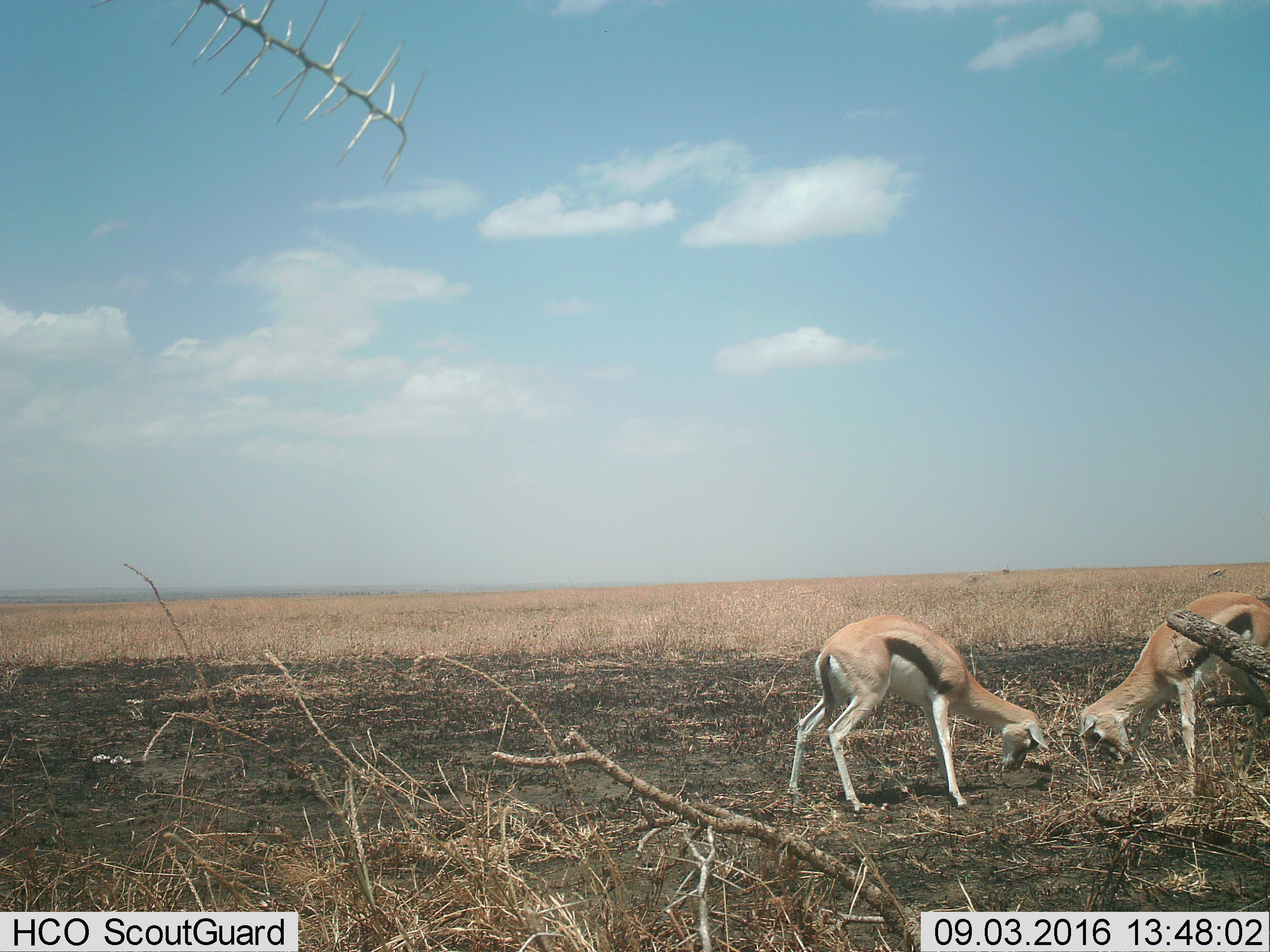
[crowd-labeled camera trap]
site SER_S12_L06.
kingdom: Animalia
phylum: Chordata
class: Mammalia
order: Artiodactyla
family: Bovidae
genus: Eudorcas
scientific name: Eudorcas thomsonii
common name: thomson's gazelle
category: gazellethomsons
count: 2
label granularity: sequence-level